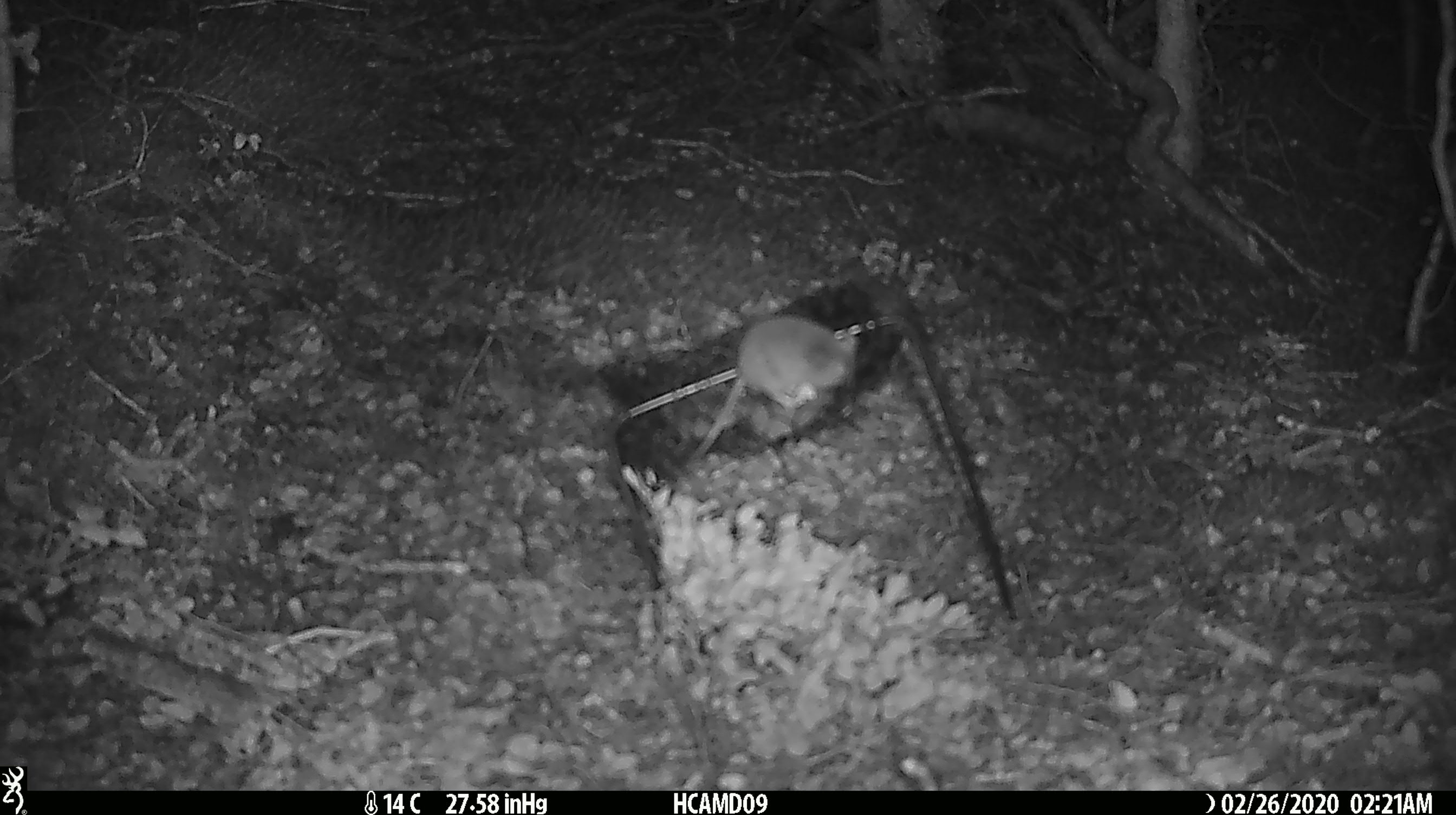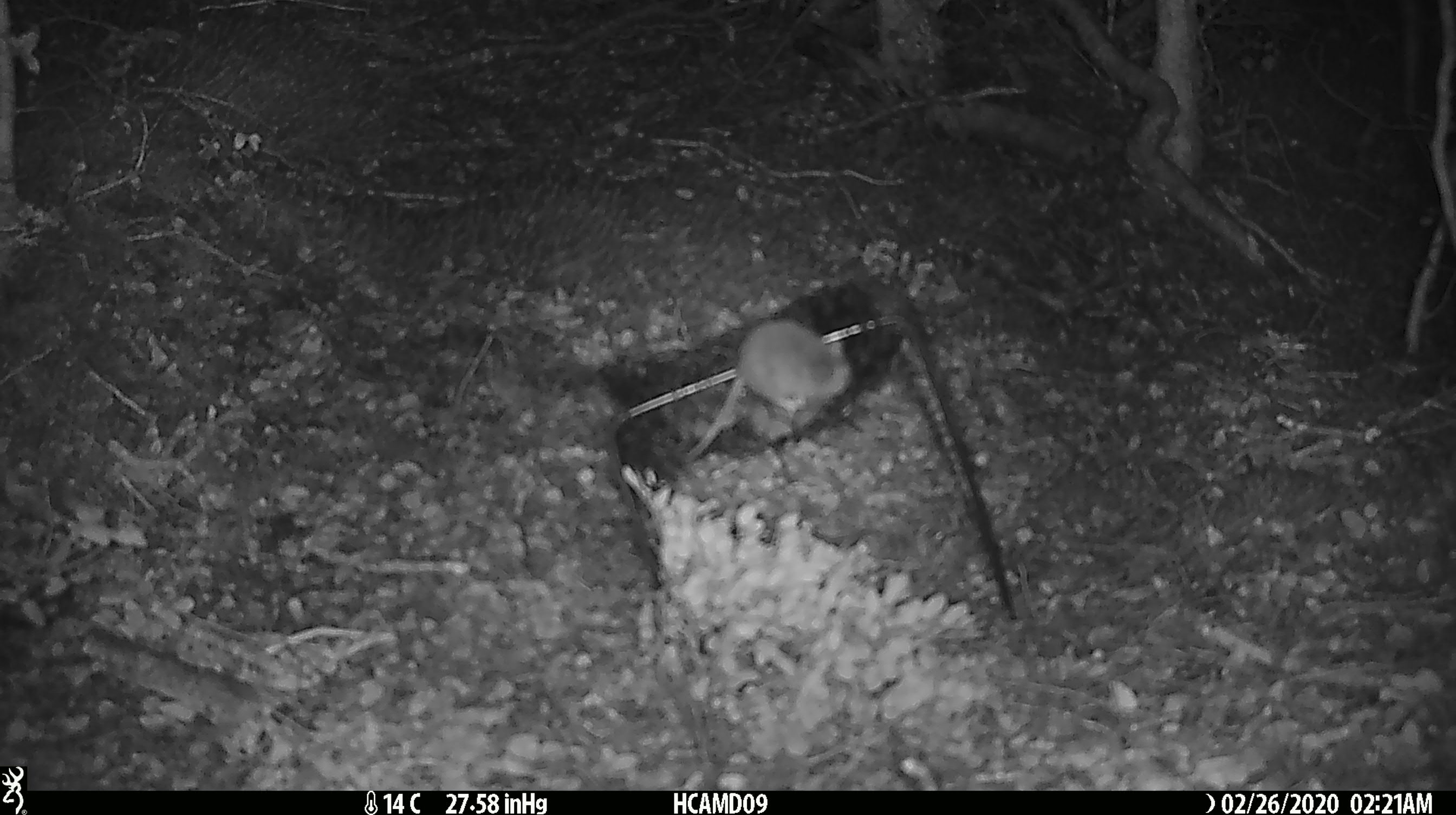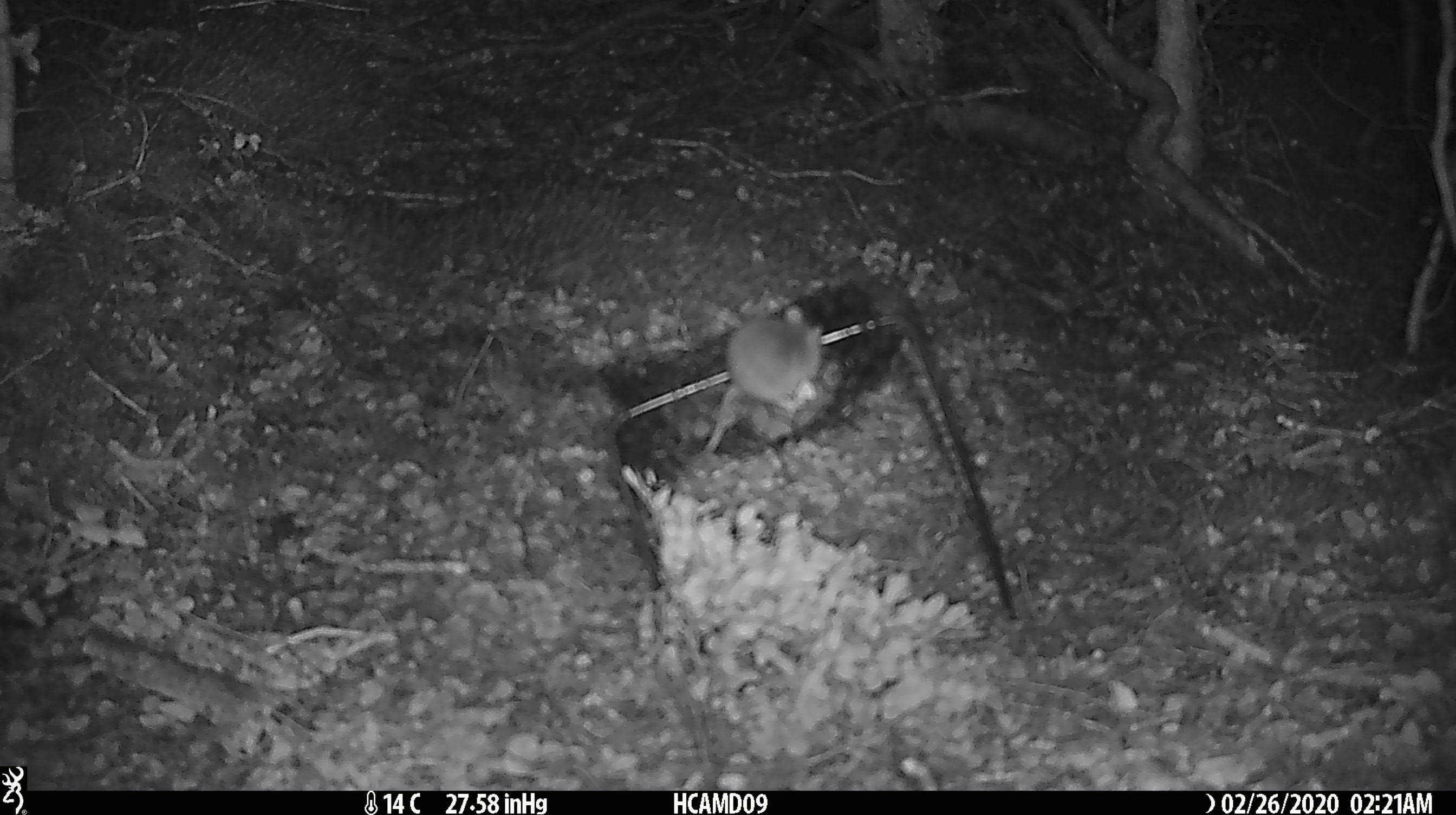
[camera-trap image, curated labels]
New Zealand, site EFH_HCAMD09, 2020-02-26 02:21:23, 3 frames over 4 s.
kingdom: Animalia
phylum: Chordata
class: Mammalia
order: Rodentia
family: Muridae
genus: Mus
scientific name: Mus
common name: mouse